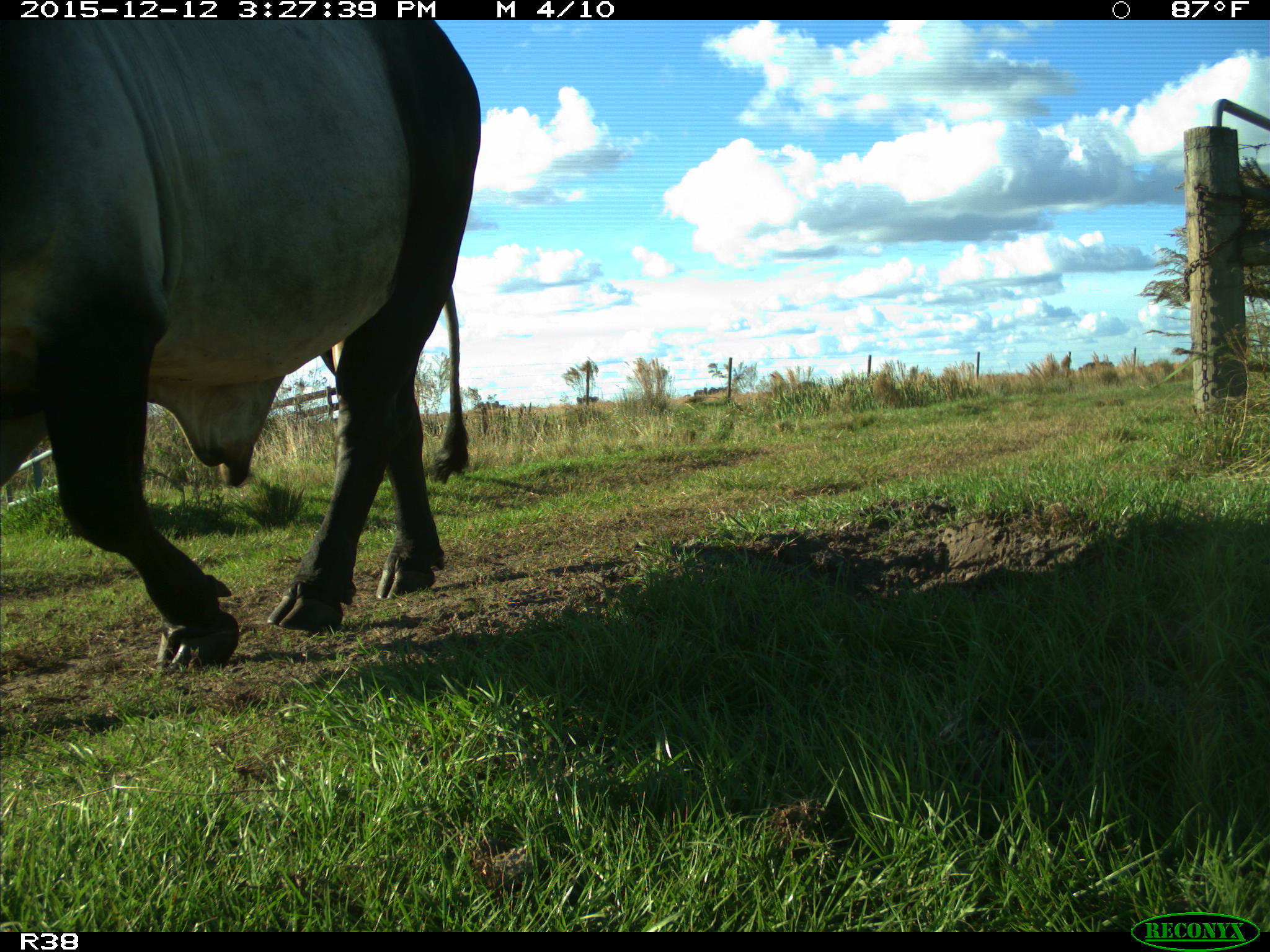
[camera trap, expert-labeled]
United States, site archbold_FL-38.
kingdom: Animalia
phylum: Chordata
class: Mammalia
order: Artiodactyla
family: Bovidae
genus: Bos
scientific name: Bos taurus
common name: domestic cow